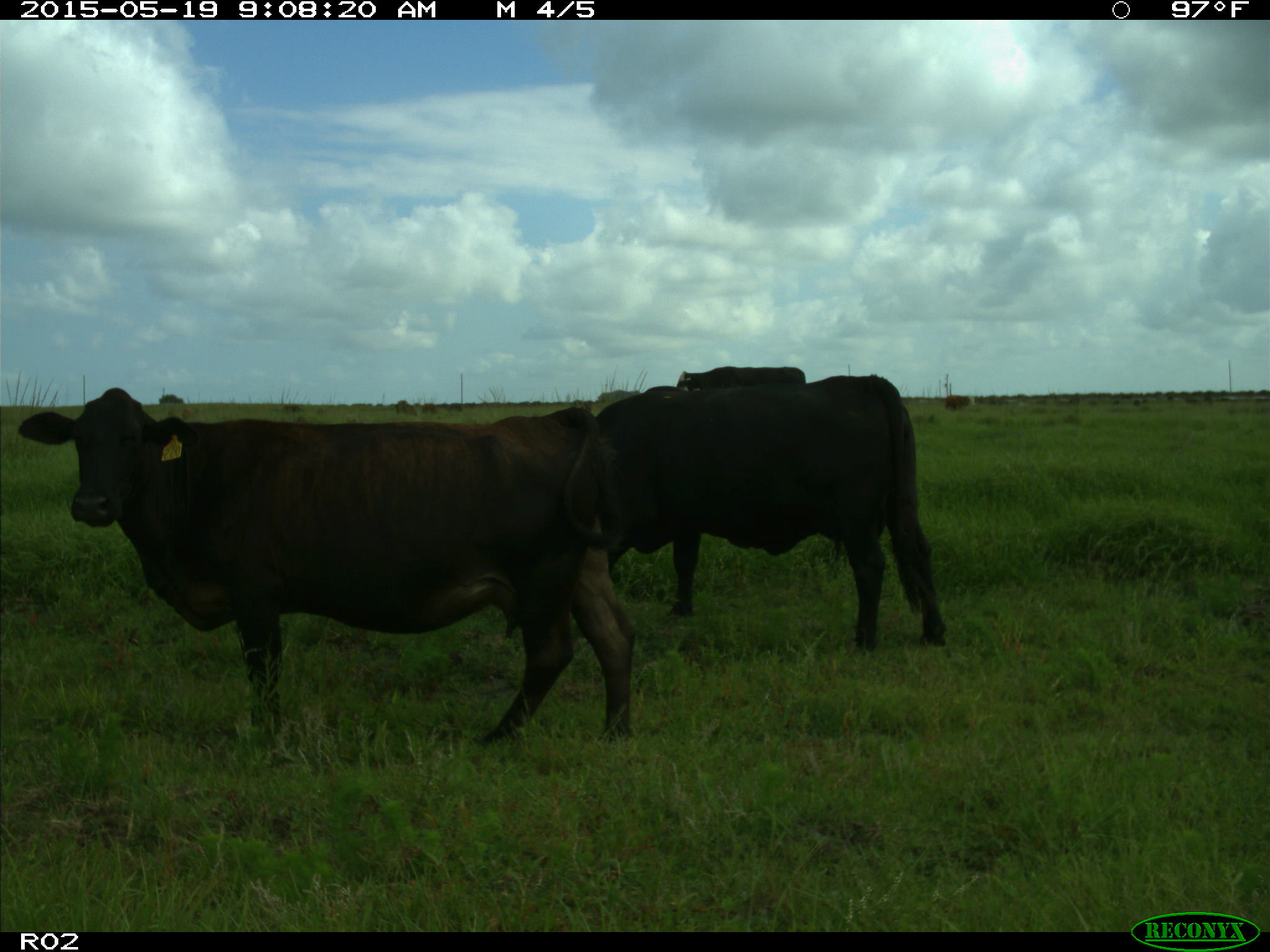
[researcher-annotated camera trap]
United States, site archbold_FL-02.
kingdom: Animalia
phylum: Chordata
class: Mammalia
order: Artiodactyla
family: Bovidae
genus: Bos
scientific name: Bos taurus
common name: domestic cow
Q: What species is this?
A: Bos taurus (domestic cow).